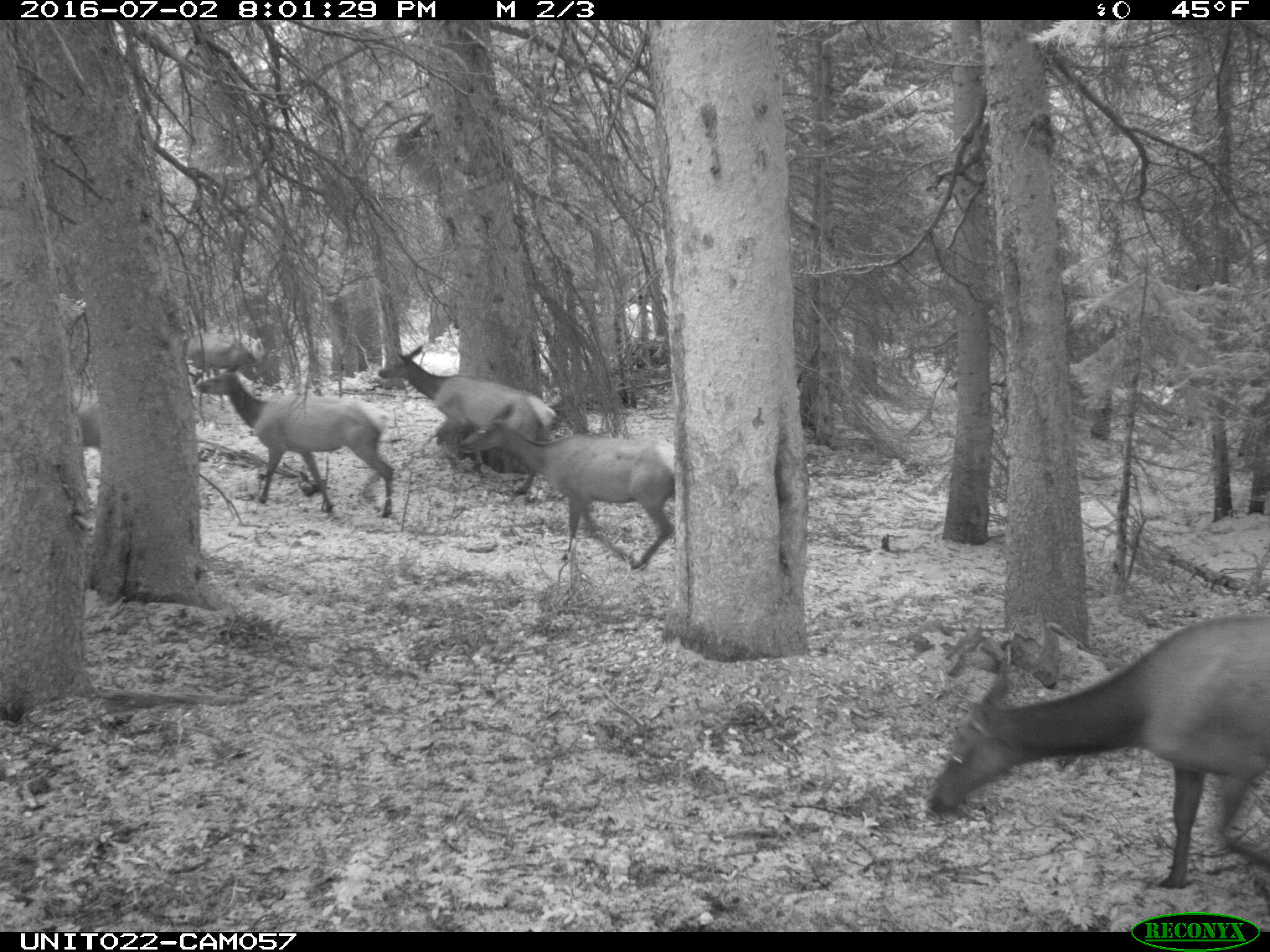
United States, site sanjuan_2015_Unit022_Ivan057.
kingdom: Animalia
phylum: Chordata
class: Mammalia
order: Artiodactyla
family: Cervidae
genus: Cervus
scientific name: Cervus elaphus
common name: red deer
Cervus elaphus (red deer).